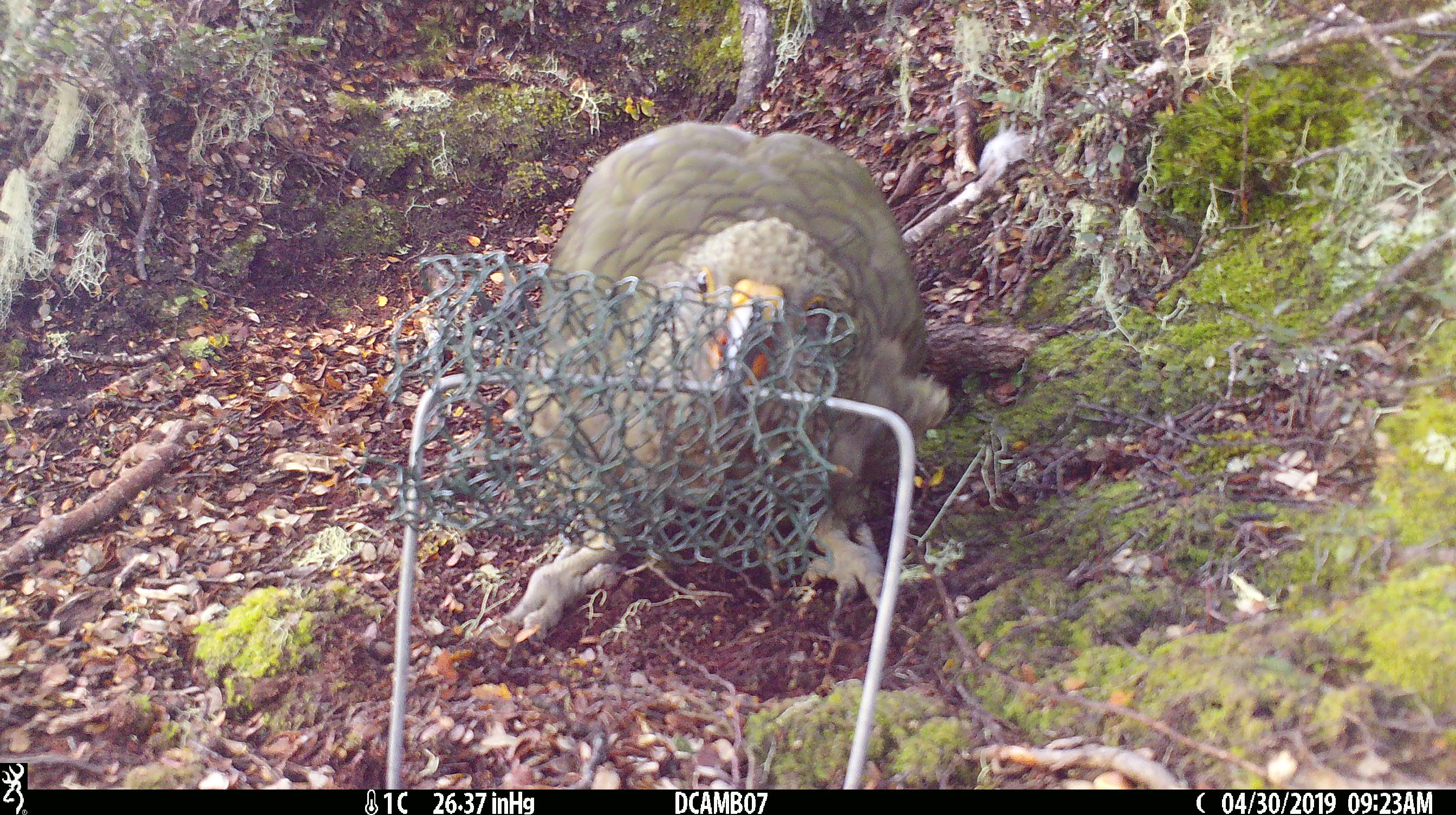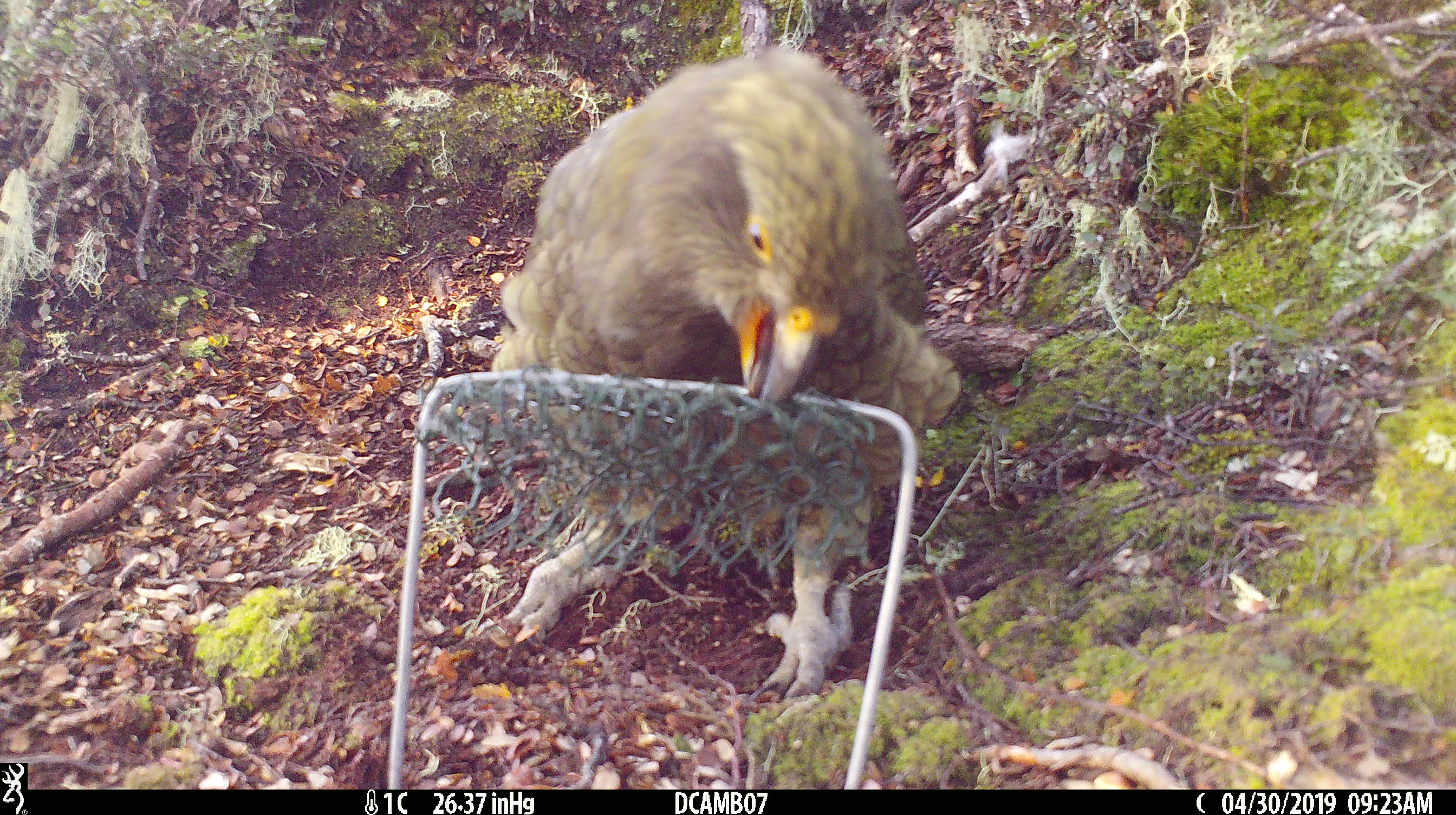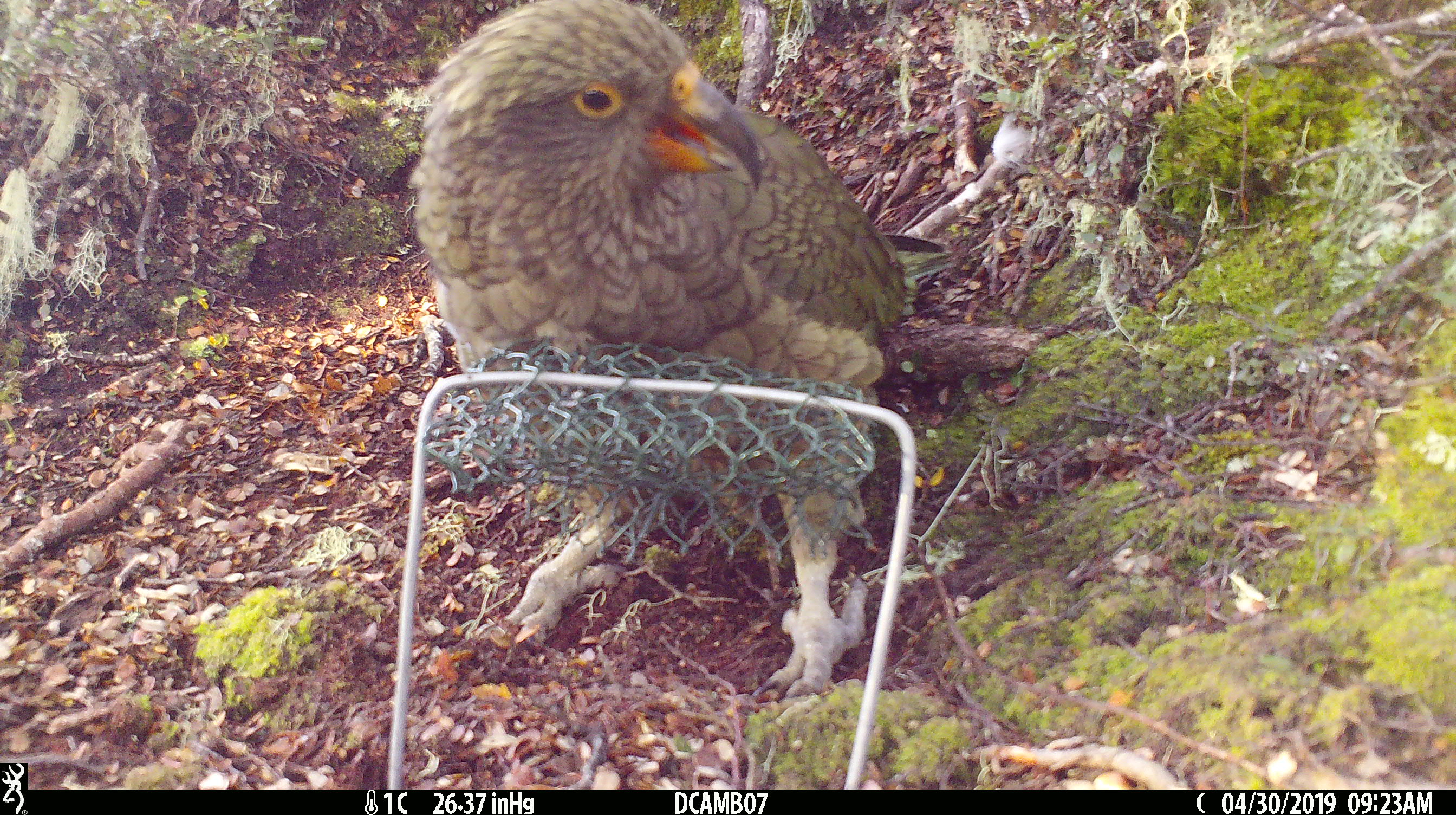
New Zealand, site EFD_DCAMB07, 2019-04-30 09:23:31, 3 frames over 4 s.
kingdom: Animalia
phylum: Chordata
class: Aves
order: Psittaciformes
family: Strigopidae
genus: Nestor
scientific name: Nestor notabilis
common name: kea